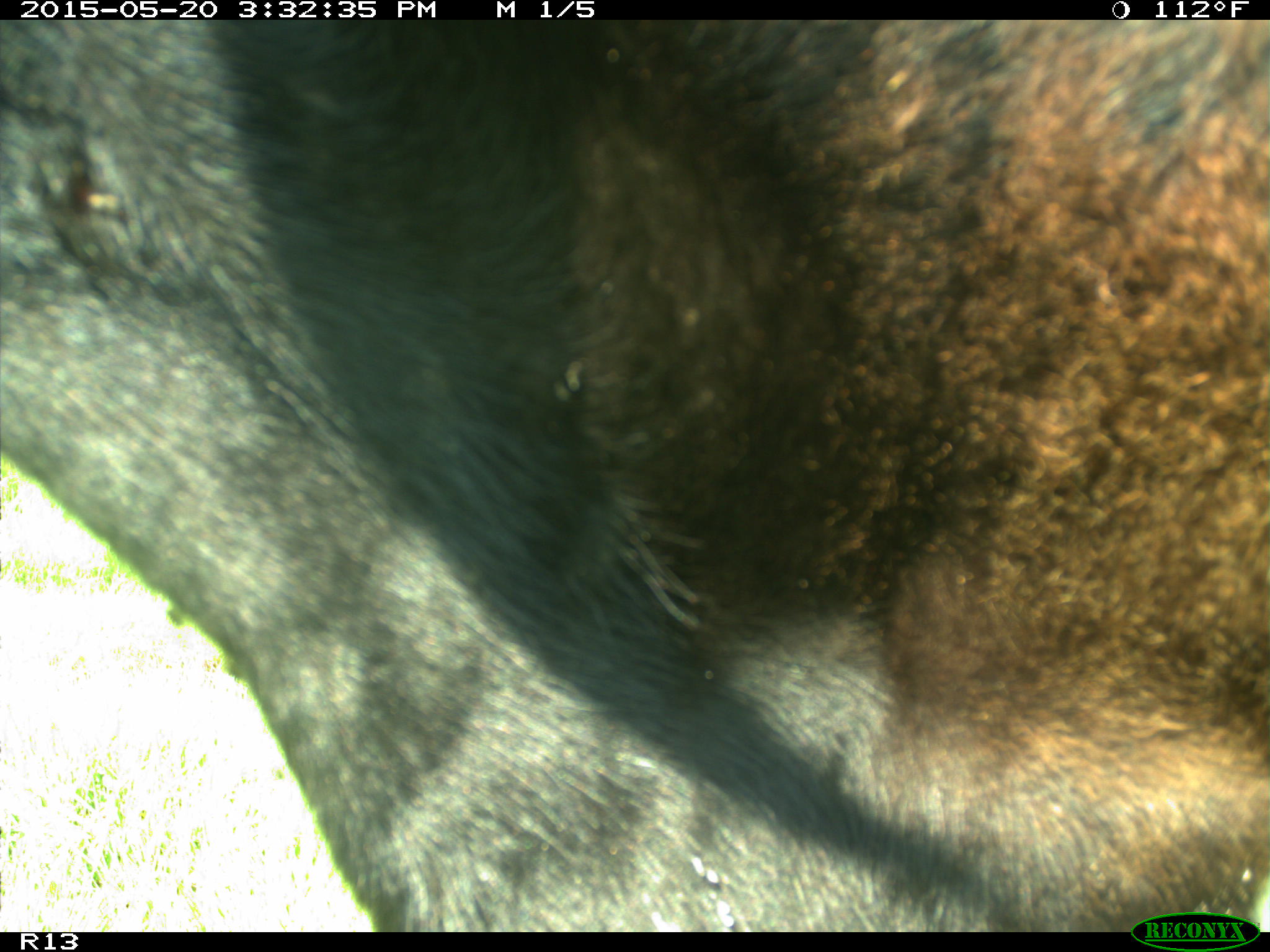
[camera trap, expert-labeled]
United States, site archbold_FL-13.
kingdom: Animalia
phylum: Chordata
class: Mammalia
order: Artiodactyla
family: Bovidae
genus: Bos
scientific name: Bos taurus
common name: domestic cow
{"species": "Bos taurus (domestic cow)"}